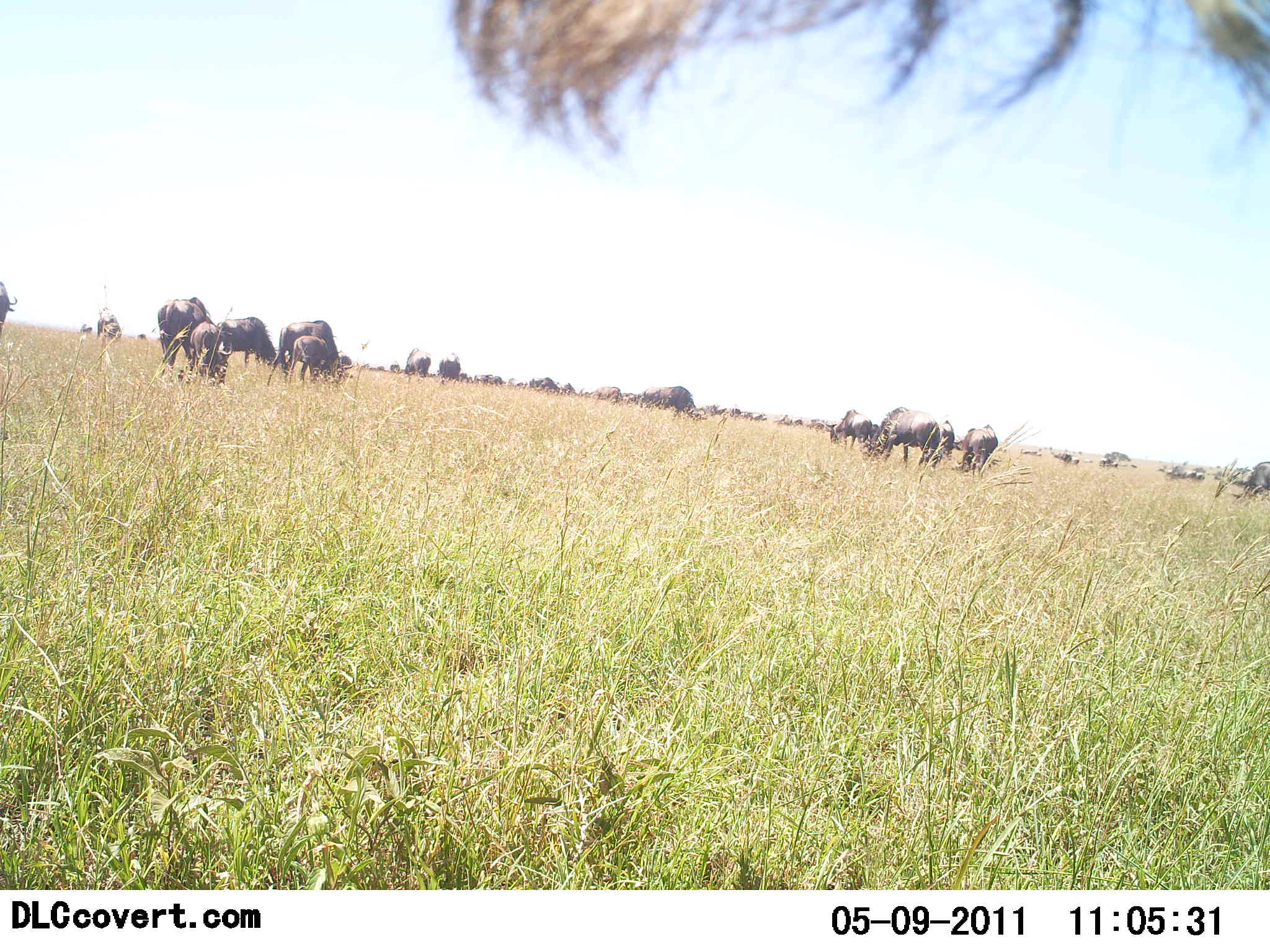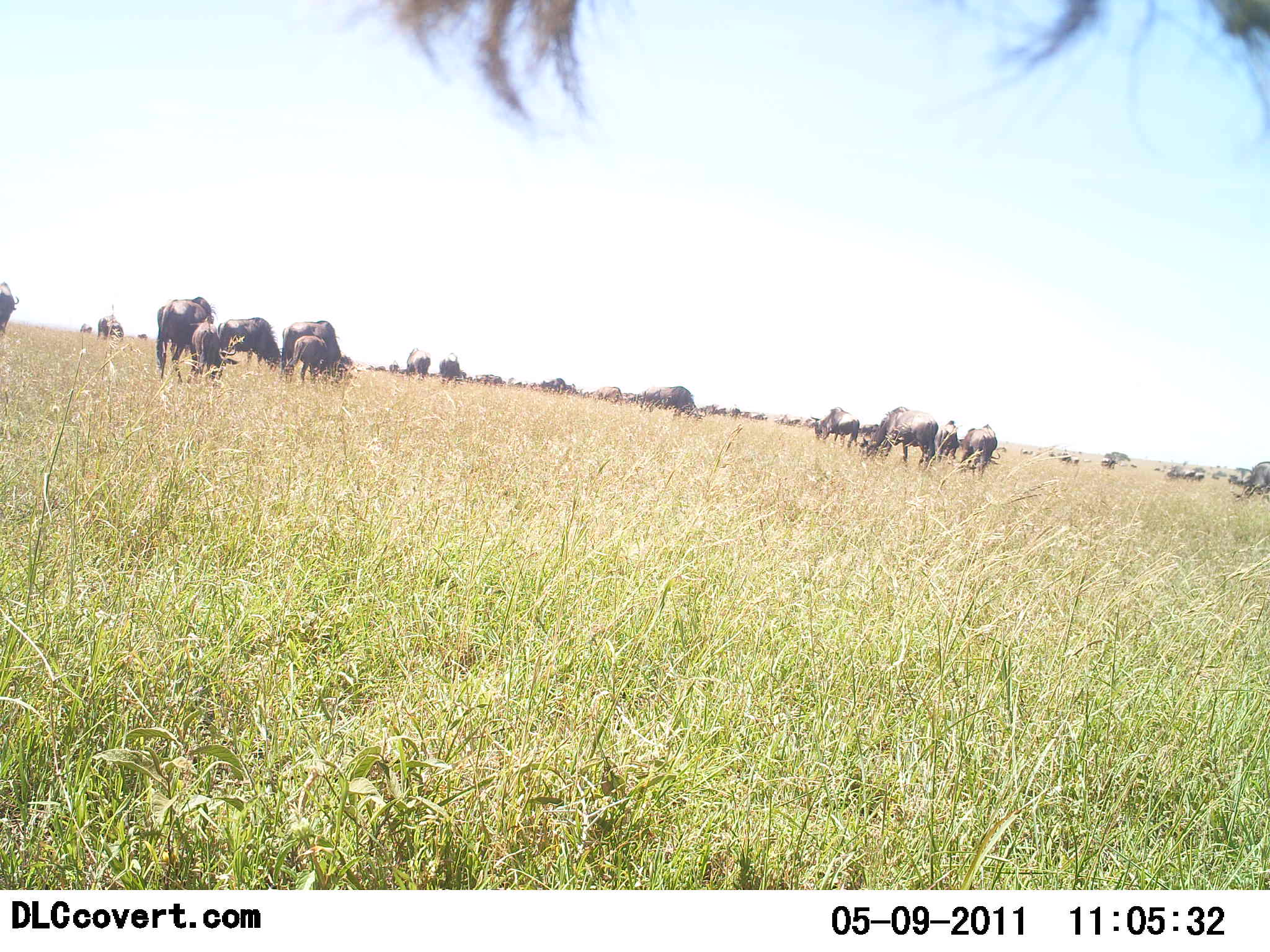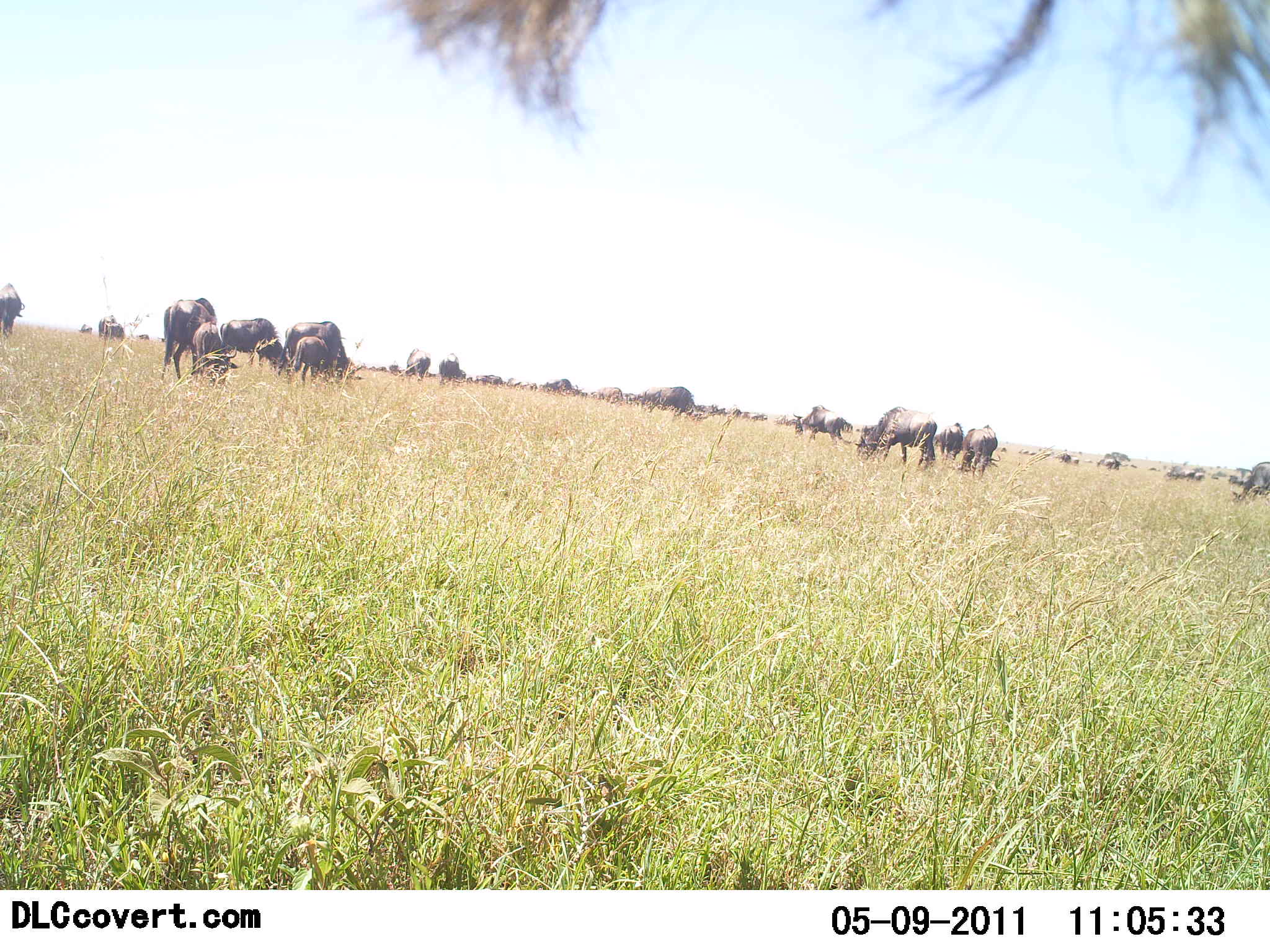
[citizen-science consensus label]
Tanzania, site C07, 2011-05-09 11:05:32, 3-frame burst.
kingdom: Animalia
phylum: Chordata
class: Mammalia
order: Artiodactyla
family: Bovidae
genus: Connochaetes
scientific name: Connochaetes taurinus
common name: blue wildebeest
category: wildebeest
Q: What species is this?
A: Wildebeest (blue wildebeest) (Connochaetes taurinus).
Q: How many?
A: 11-50.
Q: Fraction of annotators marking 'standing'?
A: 64%.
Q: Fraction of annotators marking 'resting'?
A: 0%.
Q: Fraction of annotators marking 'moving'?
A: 9%.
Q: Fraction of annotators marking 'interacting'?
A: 0%.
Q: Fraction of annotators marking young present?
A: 9%.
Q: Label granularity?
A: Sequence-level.